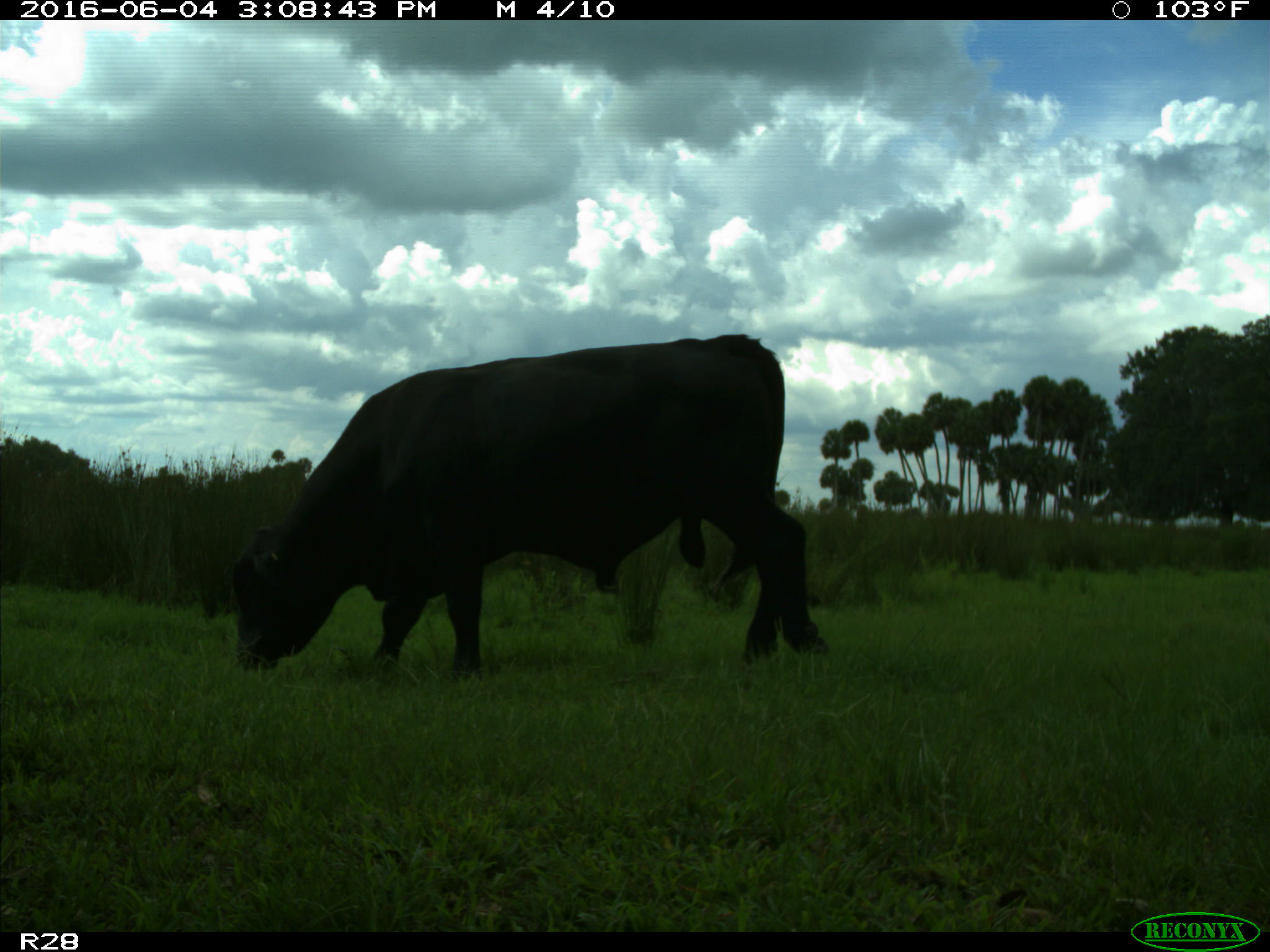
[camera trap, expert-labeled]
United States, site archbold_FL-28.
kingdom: Animalia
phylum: Chordata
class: Mammalia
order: Artiodactyla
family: Bovidae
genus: Bos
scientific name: Bos taurus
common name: domestic cow